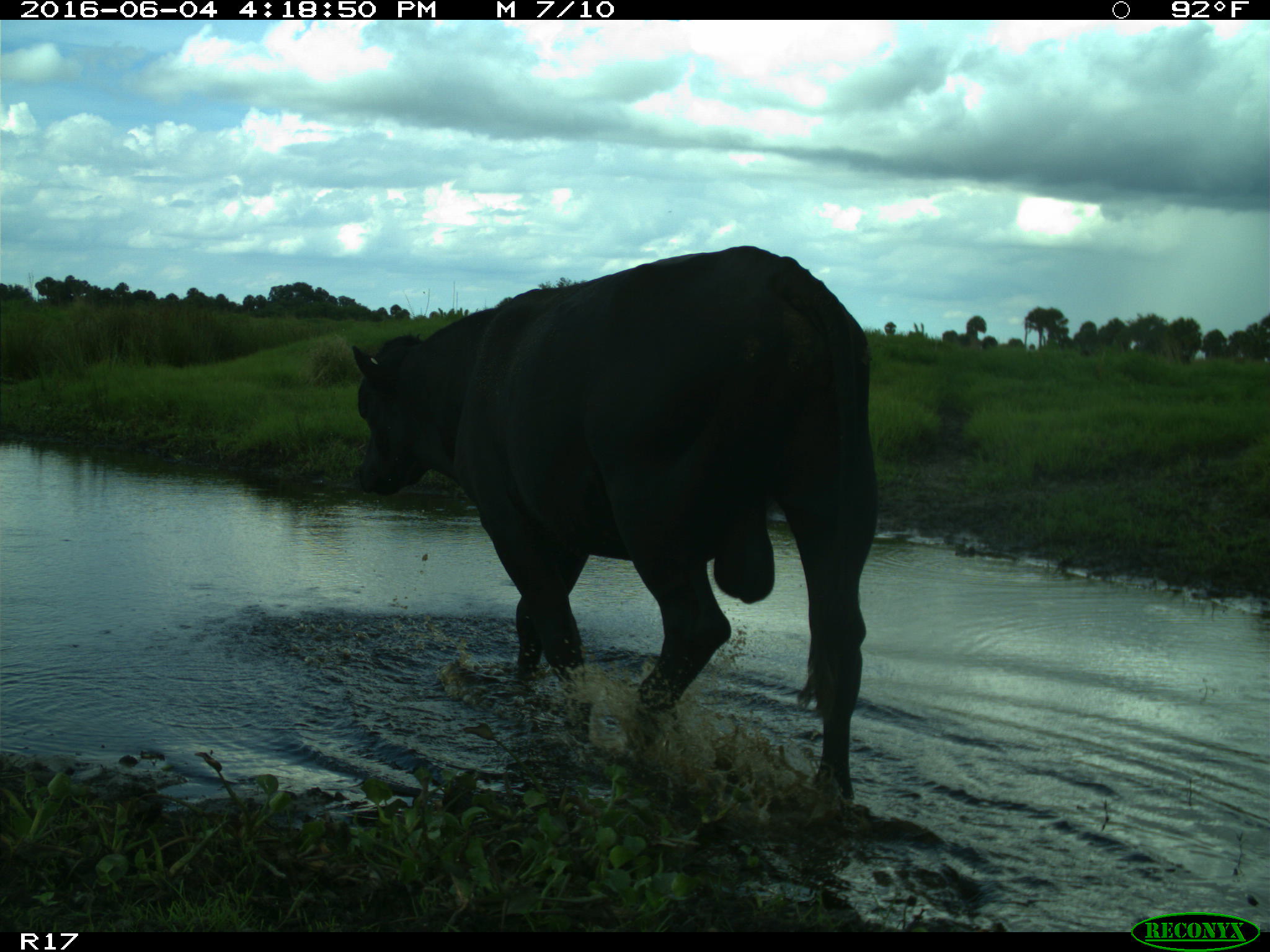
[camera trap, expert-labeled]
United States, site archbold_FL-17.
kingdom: Animalia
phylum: Chordata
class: Mammalia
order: Artiodactyla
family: Bovidae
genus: Bos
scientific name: Bos taurus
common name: domestic cow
Bos taurus (domestic cow).